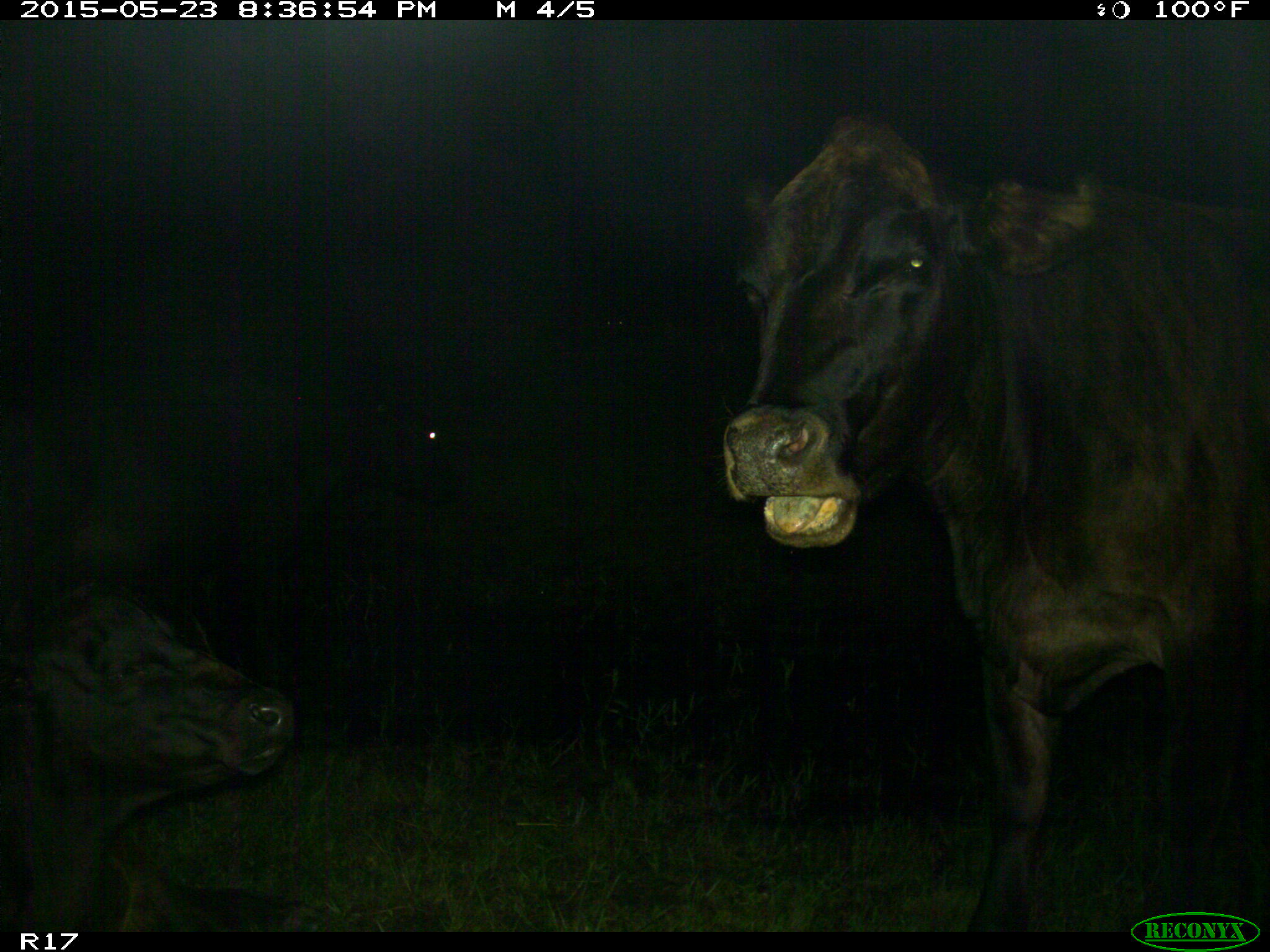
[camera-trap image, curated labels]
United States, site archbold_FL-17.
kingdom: Animalia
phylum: Chordata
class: Mammalia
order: Artiodactyla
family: Bovidae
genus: Bos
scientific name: Bos taurus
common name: domestic cow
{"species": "Bos taurus (domestic cow)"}